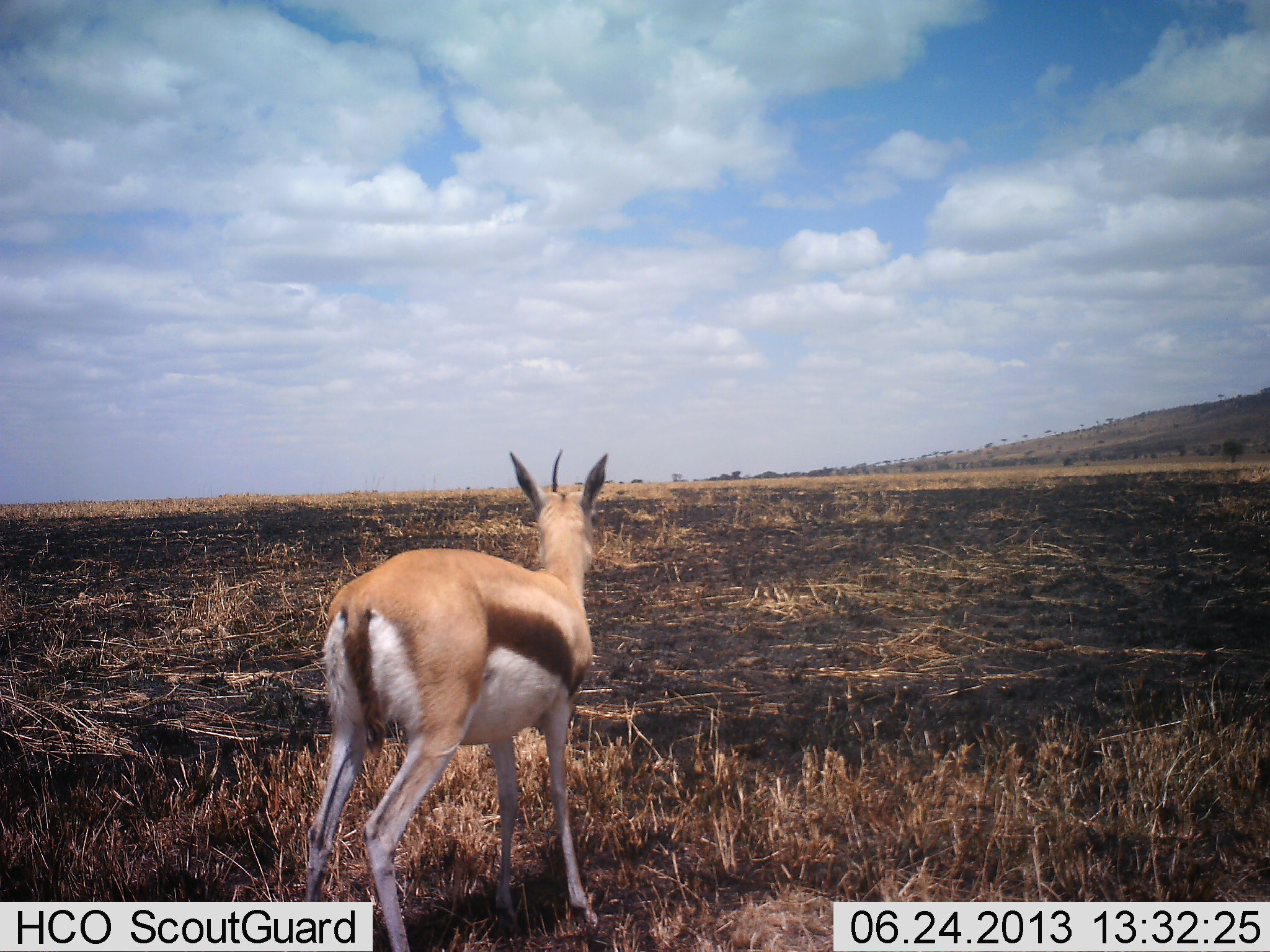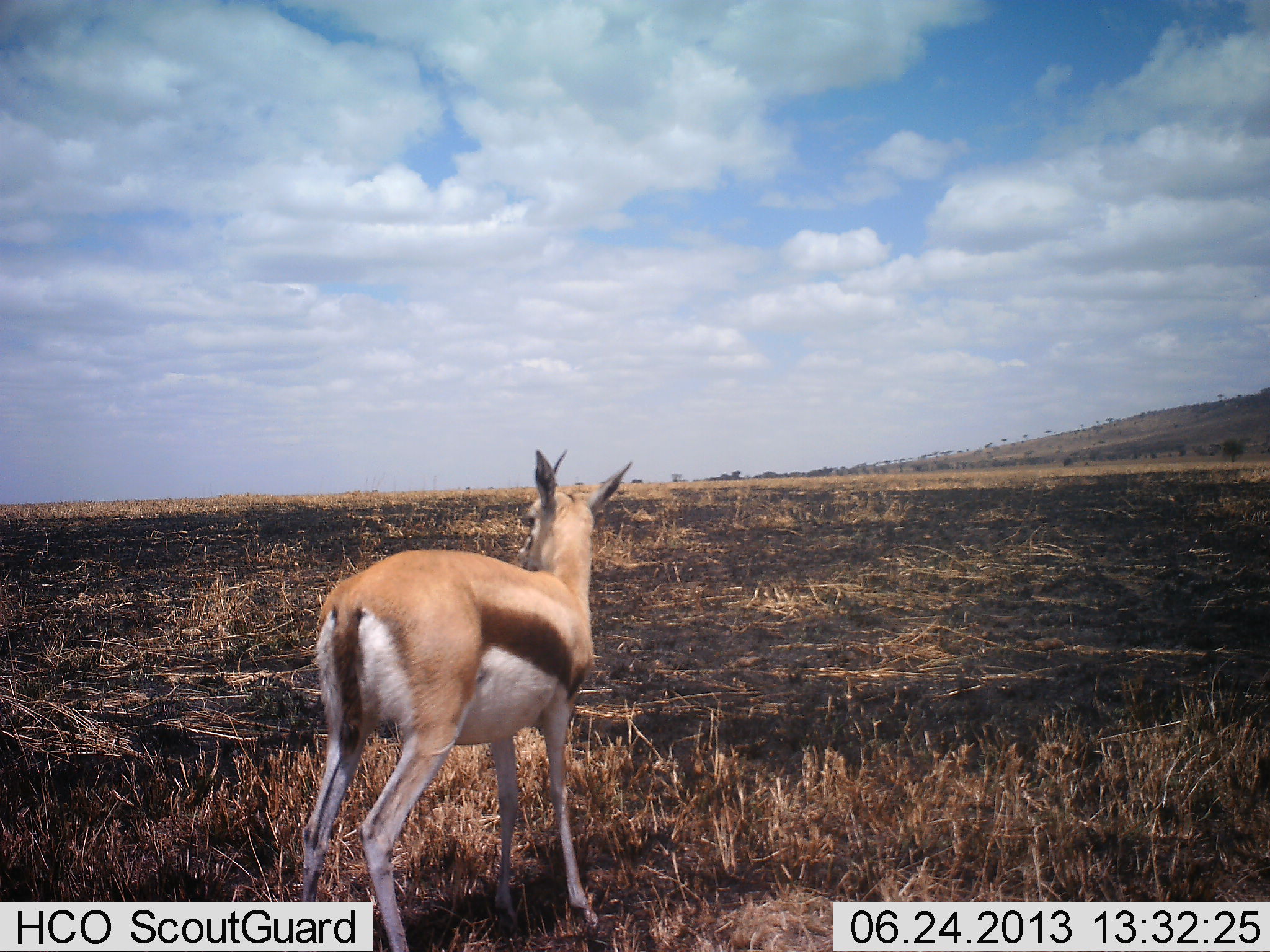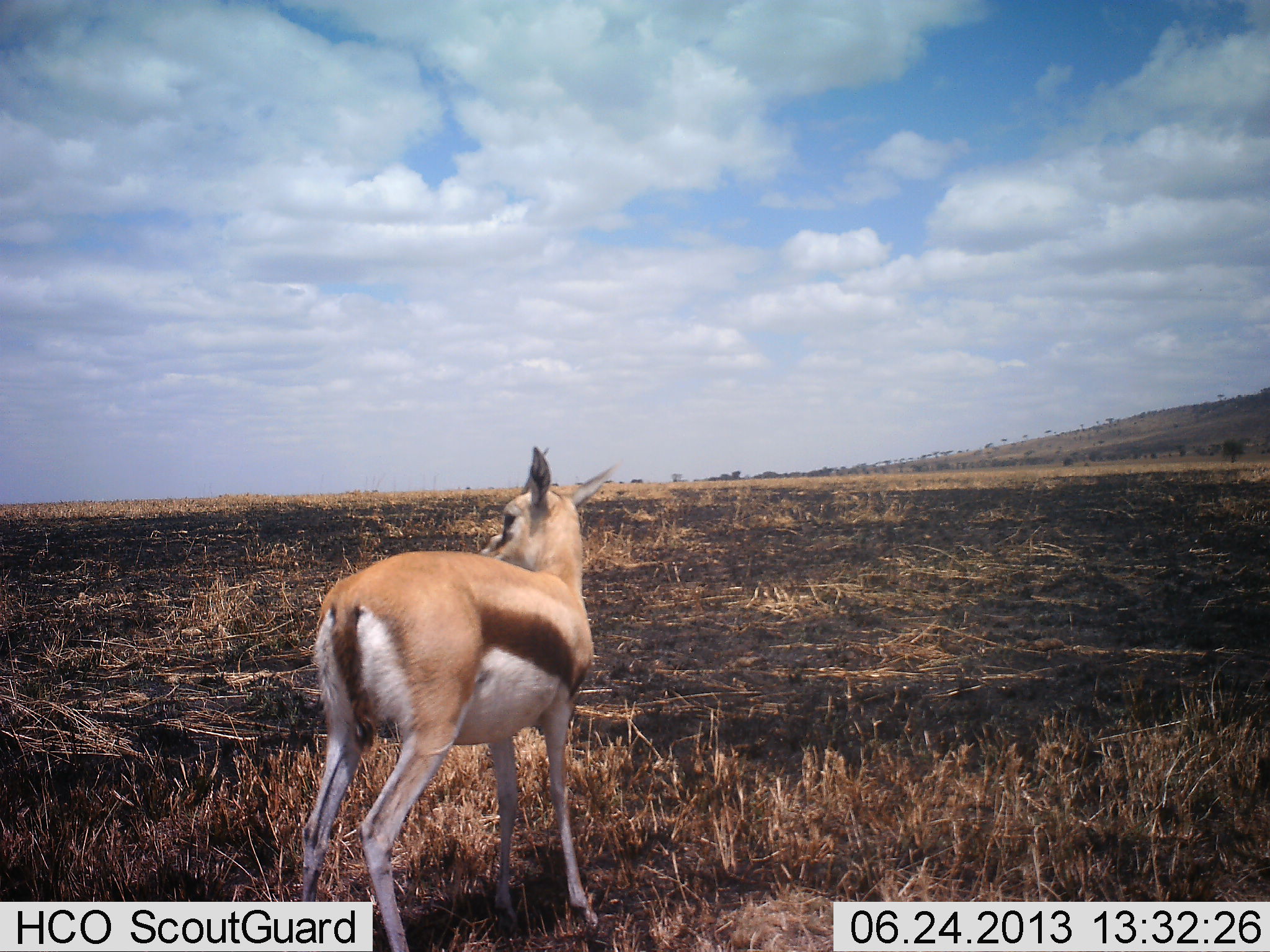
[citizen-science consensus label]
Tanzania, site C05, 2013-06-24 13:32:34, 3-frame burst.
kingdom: Animalia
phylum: Chordata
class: Mammalia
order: Artiodactyla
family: Bovidae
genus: Eudorcas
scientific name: Eudorcas thomsonii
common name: thomson's gazelle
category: gazellethomsons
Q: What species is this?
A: Gazellethomsons (thomson's gazelle) (Eudorcas thomsonii).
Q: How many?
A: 1.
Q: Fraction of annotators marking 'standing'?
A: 100%.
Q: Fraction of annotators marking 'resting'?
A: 0%.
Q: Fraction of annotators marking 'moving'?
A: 0%.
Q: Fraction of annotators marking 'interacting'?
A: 0%.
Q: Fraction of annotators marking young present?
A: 0%.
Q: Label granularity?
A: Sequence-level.